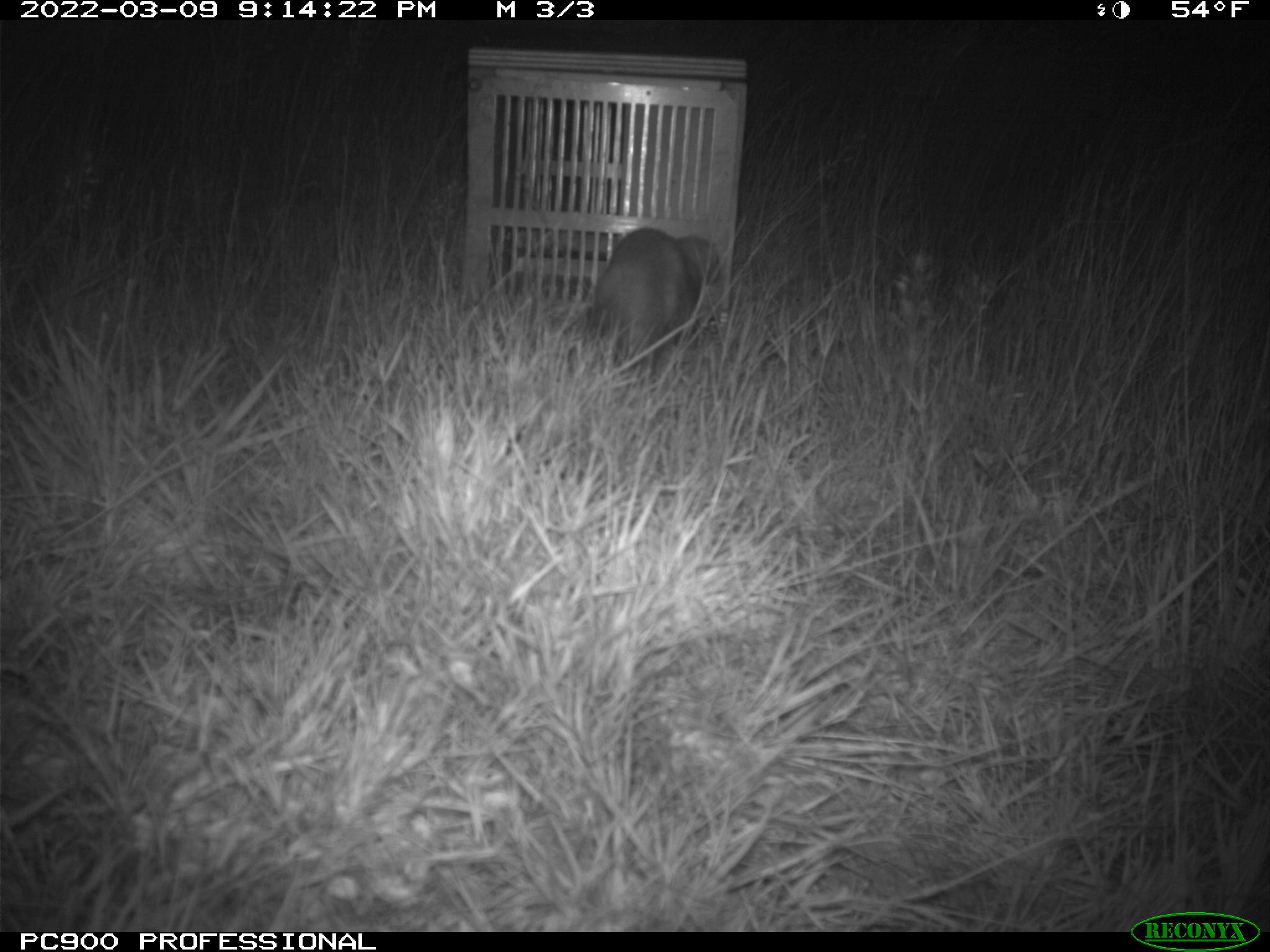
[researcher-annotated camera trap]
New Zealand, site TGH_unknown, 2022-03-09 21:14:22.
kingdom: Animalia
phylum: Chordata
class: Mammalia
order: Carnivora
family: Mustelidae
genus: Mustela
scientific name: Mustela furo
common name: ferret